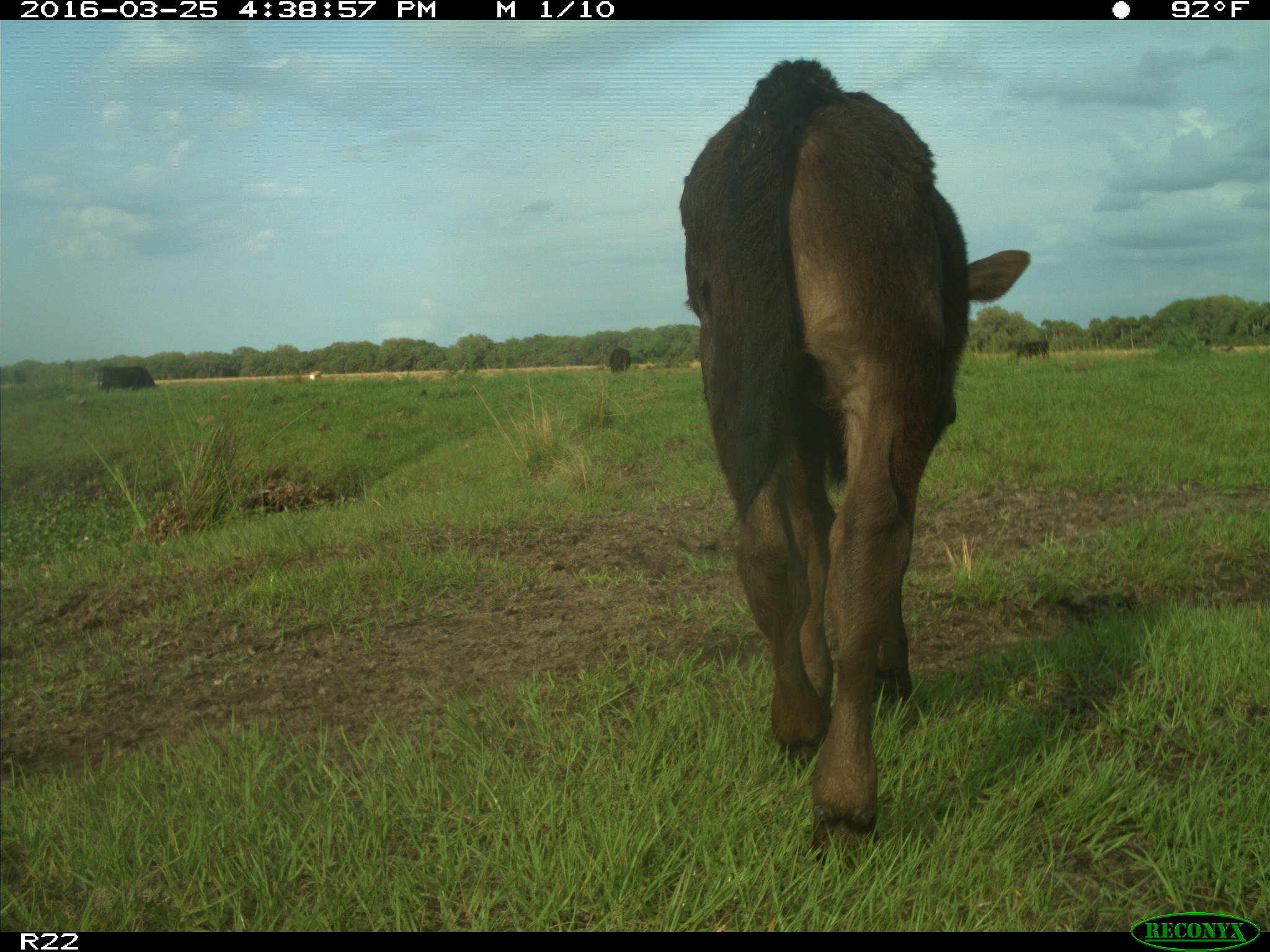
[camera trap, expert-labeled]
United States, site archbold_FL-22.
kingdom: Animalia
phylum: Chordata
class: Mammalia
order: Artiodactyla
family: Bovidae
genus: Bos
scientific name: Bos taurus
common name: domestic cow